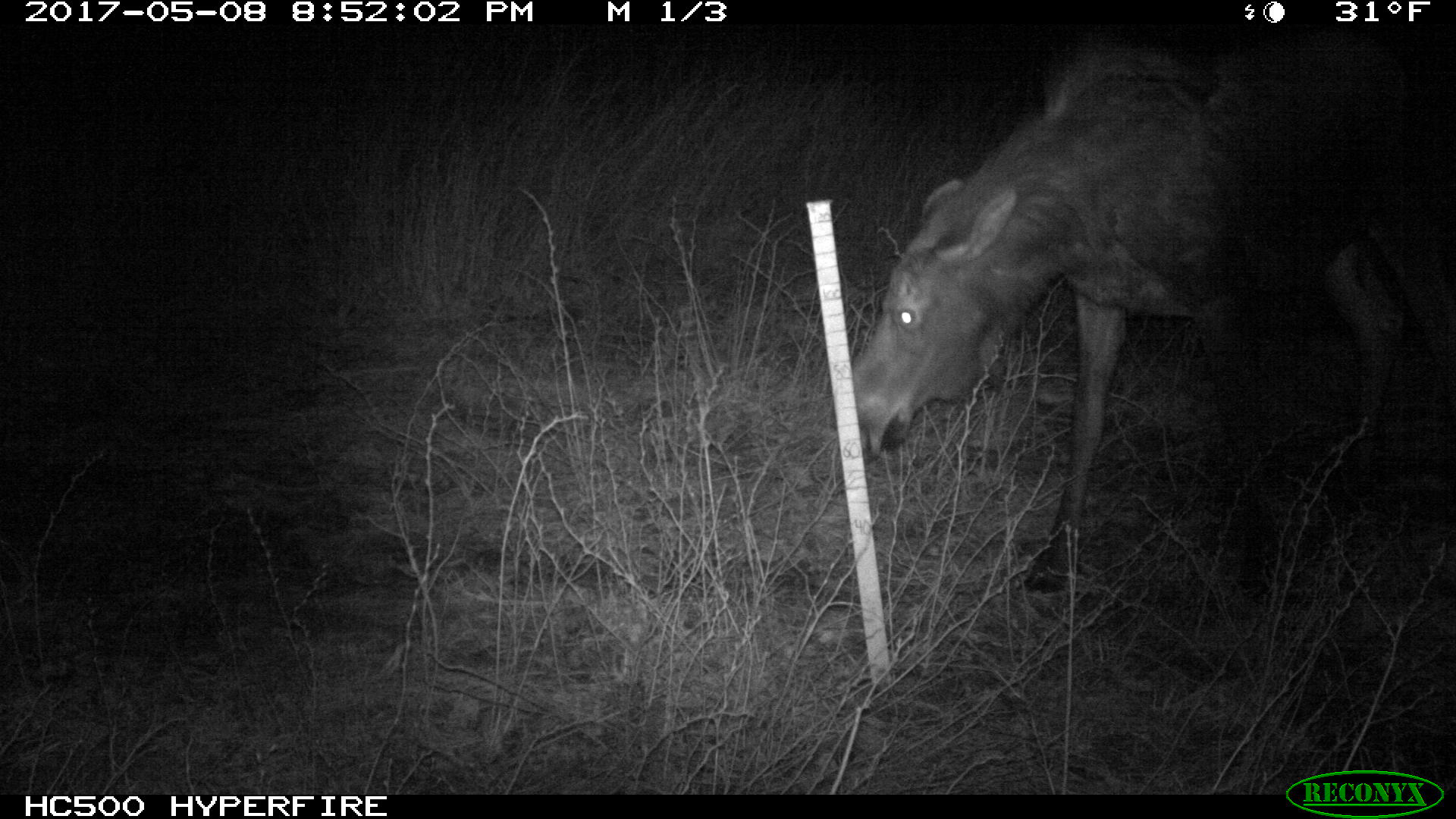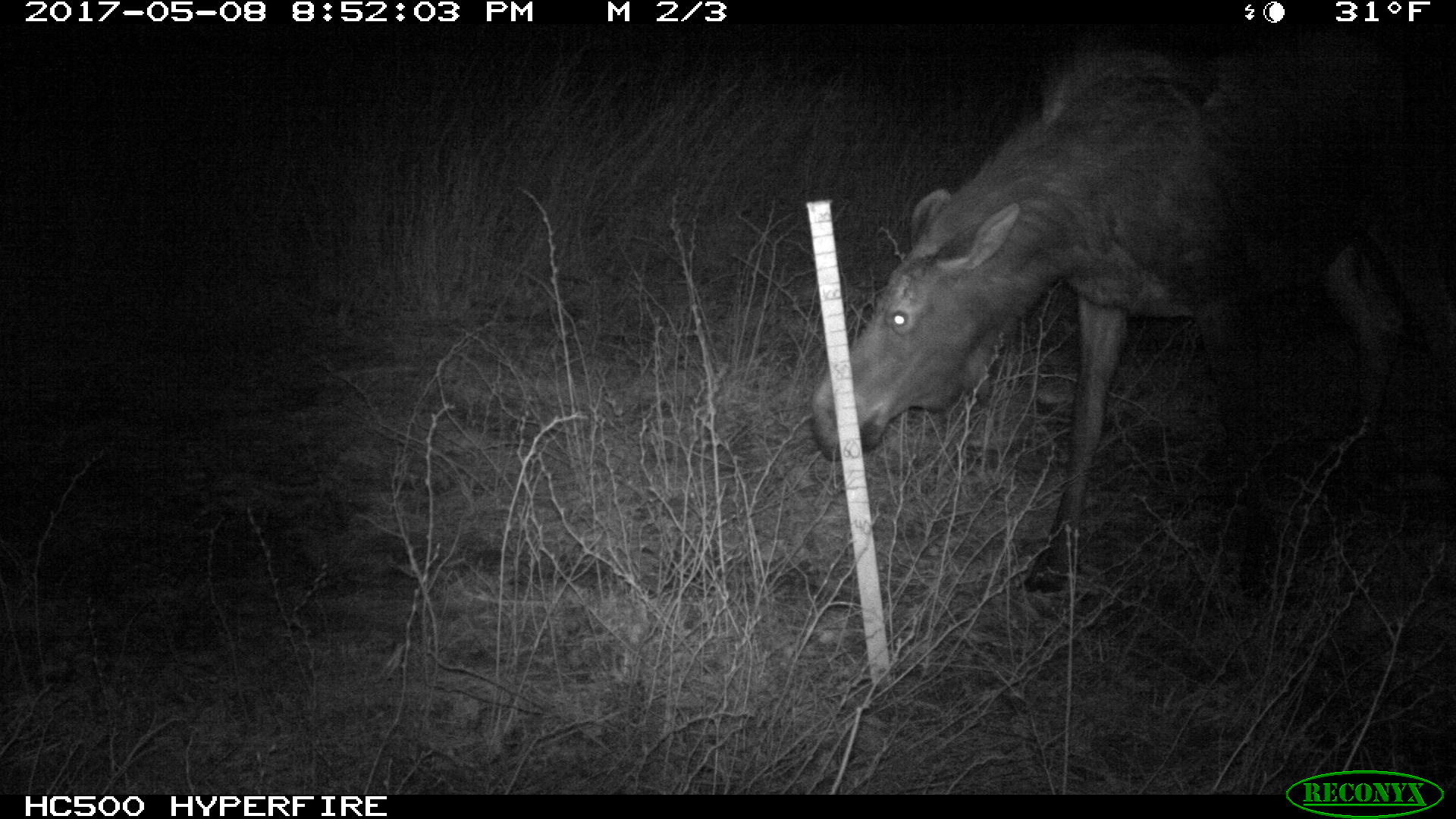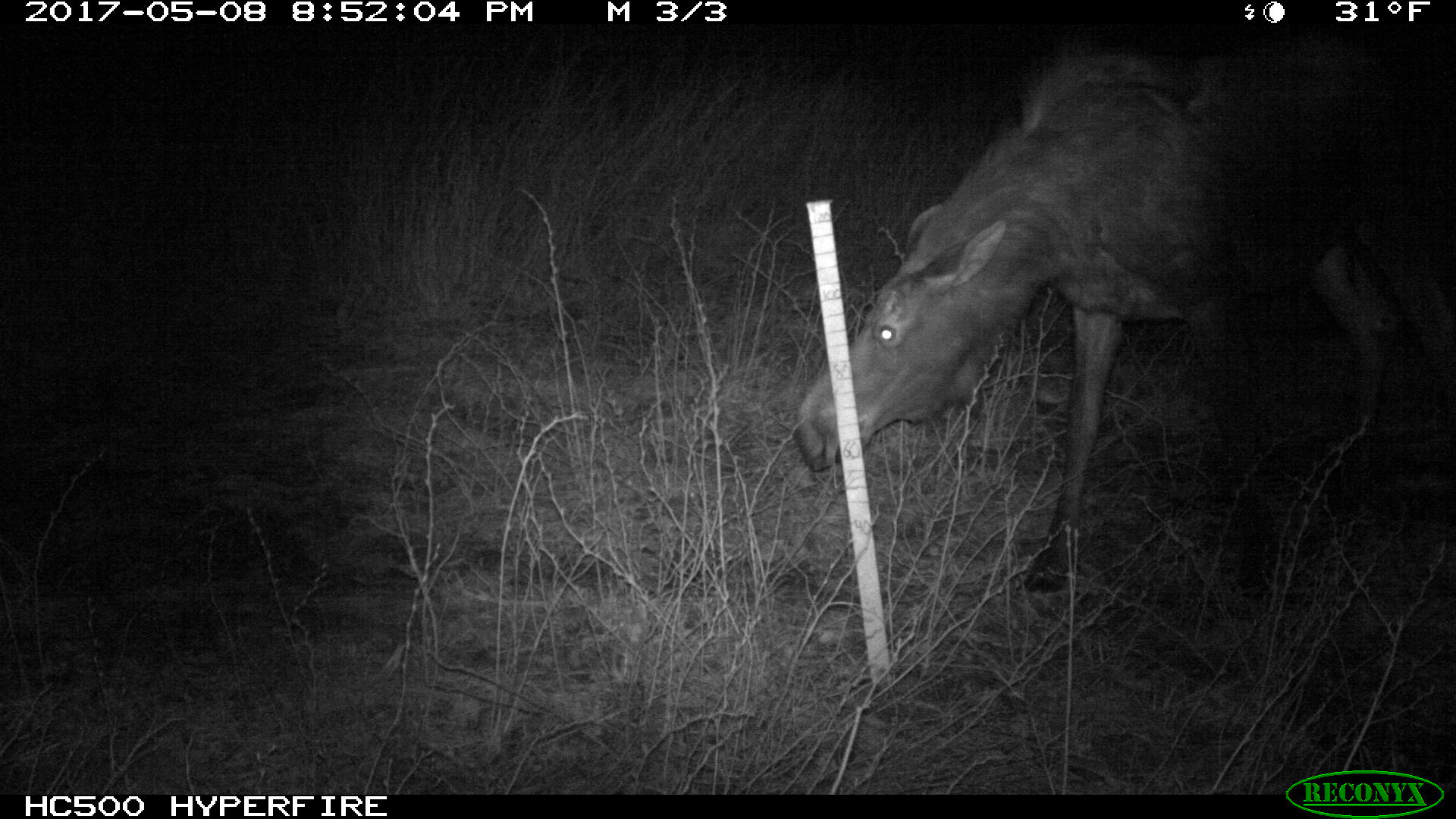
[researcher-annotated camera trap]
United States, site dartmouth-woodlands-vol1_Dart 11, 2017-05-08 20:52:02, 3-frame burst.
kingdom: Animalia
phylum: Chordata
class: Mammalia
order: Artiodactyla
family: Cervidae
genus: Alces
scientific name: Alces alces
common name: moose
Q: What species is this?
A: Moose (Alces alces).